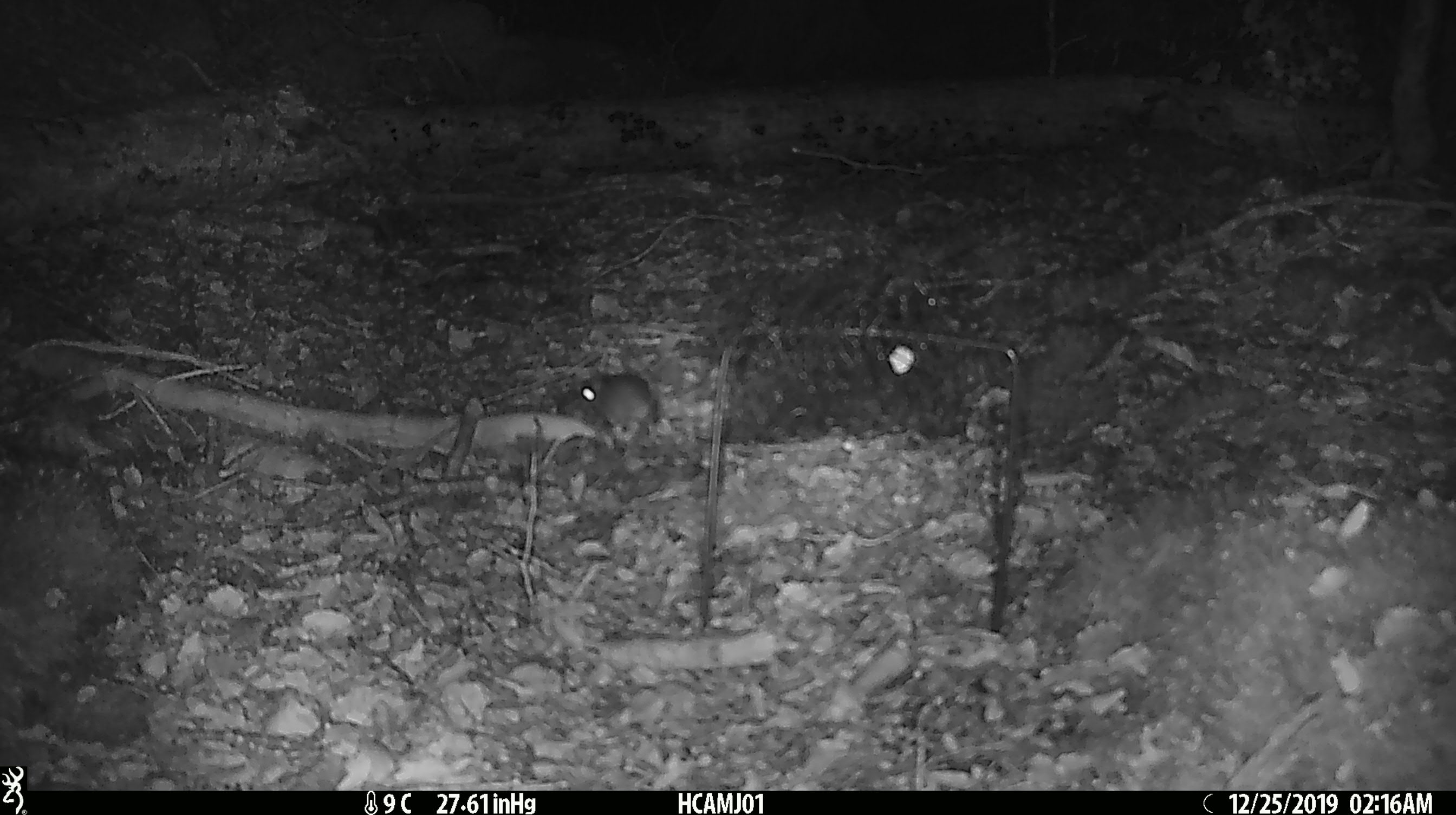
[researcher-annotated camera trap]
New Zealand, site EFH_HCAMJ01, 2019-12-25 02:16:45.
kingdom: Animalia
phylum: Chordata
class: Mammalia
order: Rodentia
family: Muridae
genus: Mus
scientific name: Mus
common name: mouse